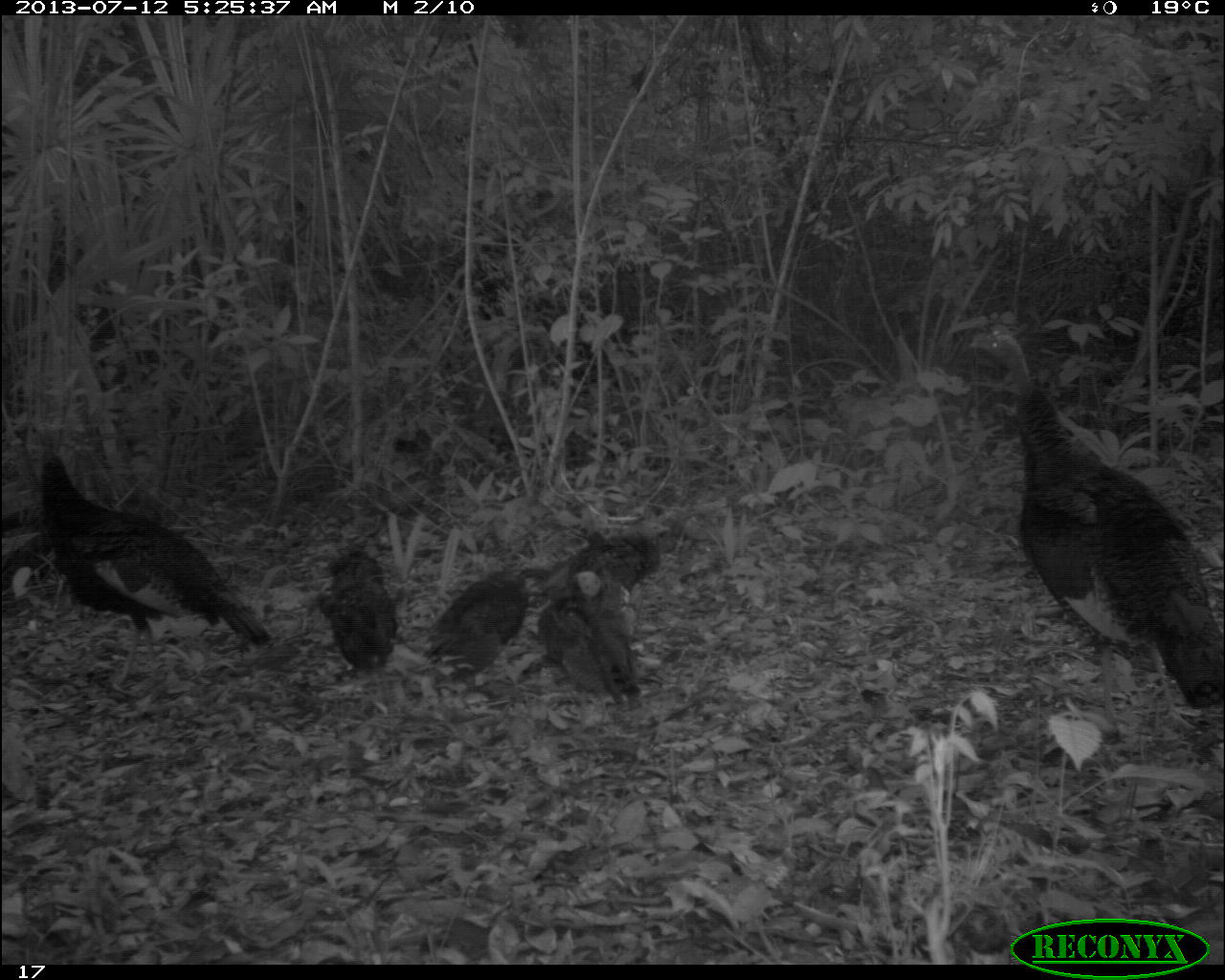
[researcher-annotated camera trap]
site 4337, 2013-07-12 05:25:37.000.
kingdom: Animalia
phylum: Chordata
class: Aves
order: Galliformes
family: Phasianidae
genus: Meleagris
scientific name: Meleagris ocellata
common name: ocellated turkey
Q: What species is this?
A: Meleagris ocellata (ocellated turkey).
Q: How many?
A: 7.